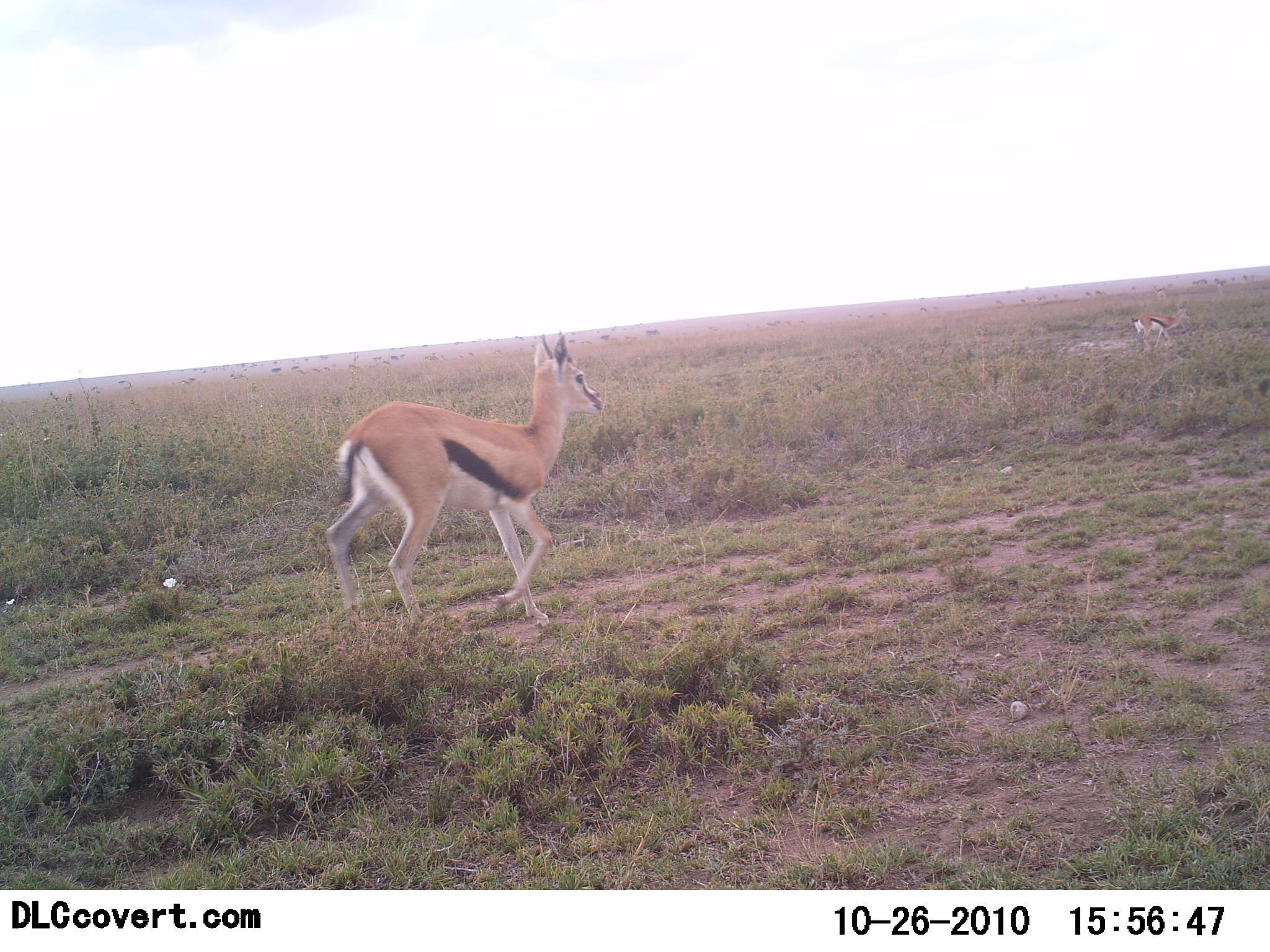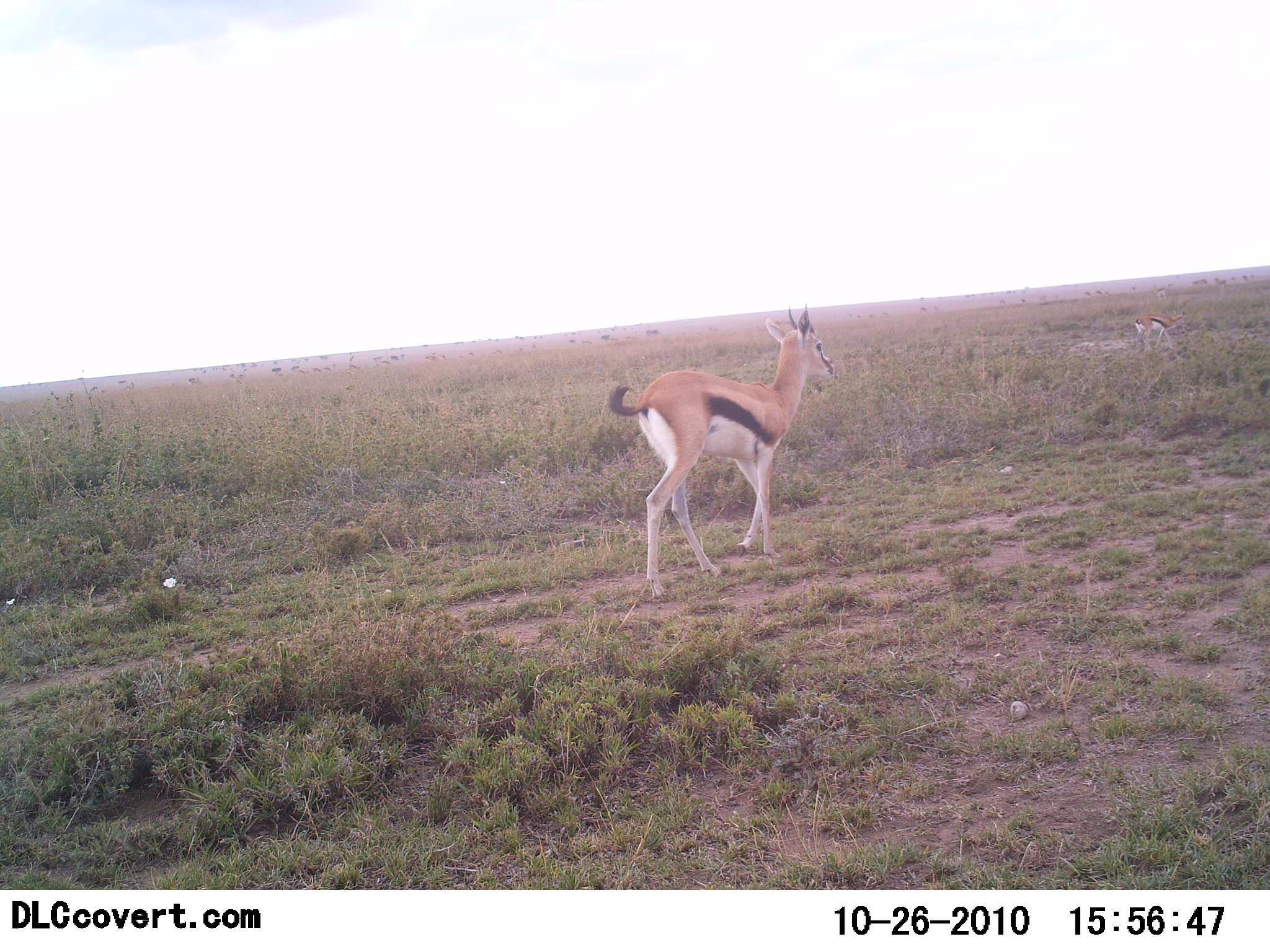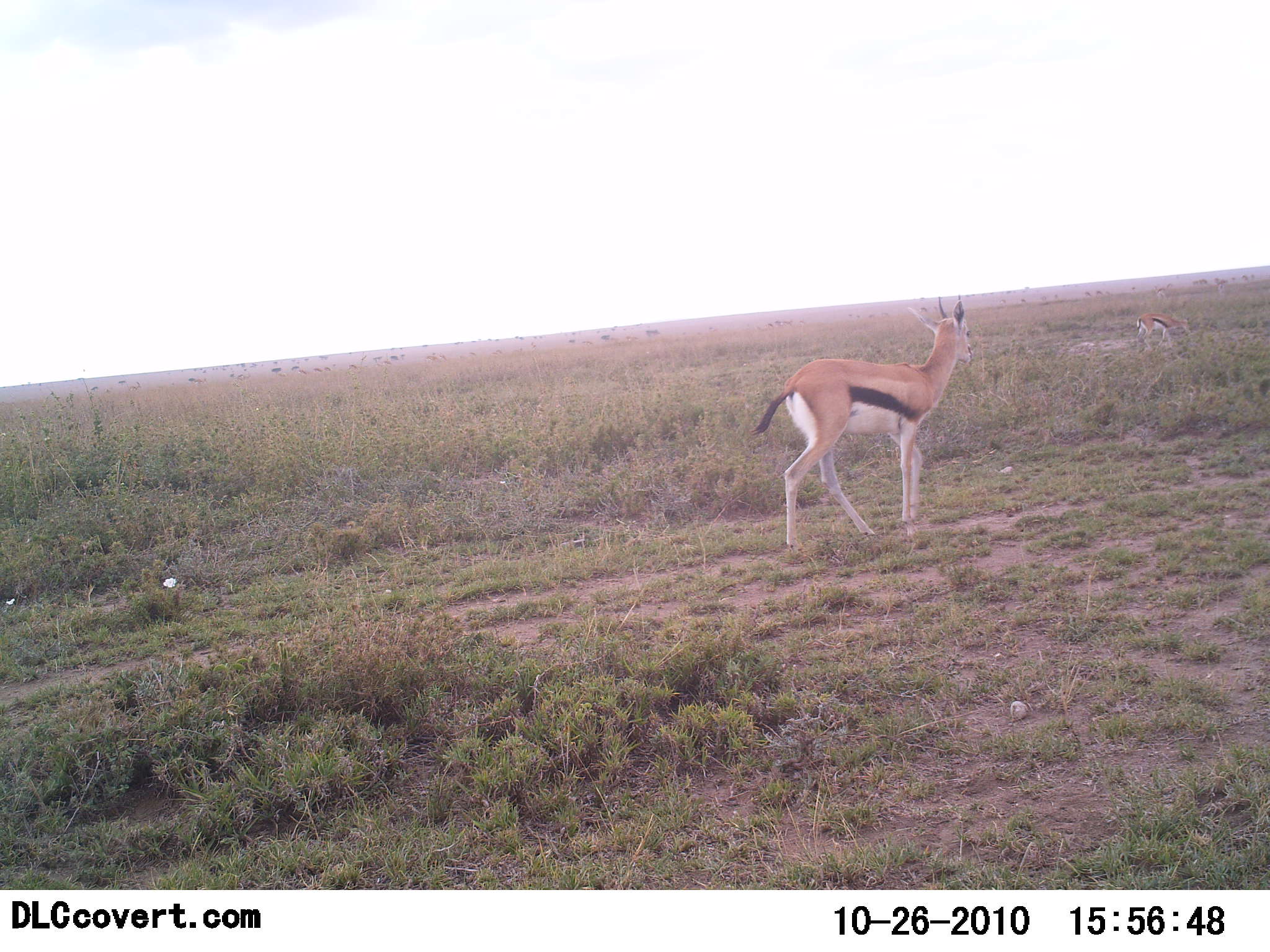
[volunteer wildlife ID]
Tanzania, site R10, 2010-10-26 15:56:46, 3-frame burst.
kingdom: Animalia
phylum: Chordata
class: Mammalia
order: Artiodactyla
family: Bovidae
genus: Eudorcas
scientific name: Eudorcas thomsonii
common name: thomson's gazelle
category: gazellethomsons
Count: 2.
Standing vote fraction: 38%.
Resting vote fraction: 6%.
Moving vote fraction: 88%.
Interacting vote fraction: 0%.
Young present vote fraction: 0%.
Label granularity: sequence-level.